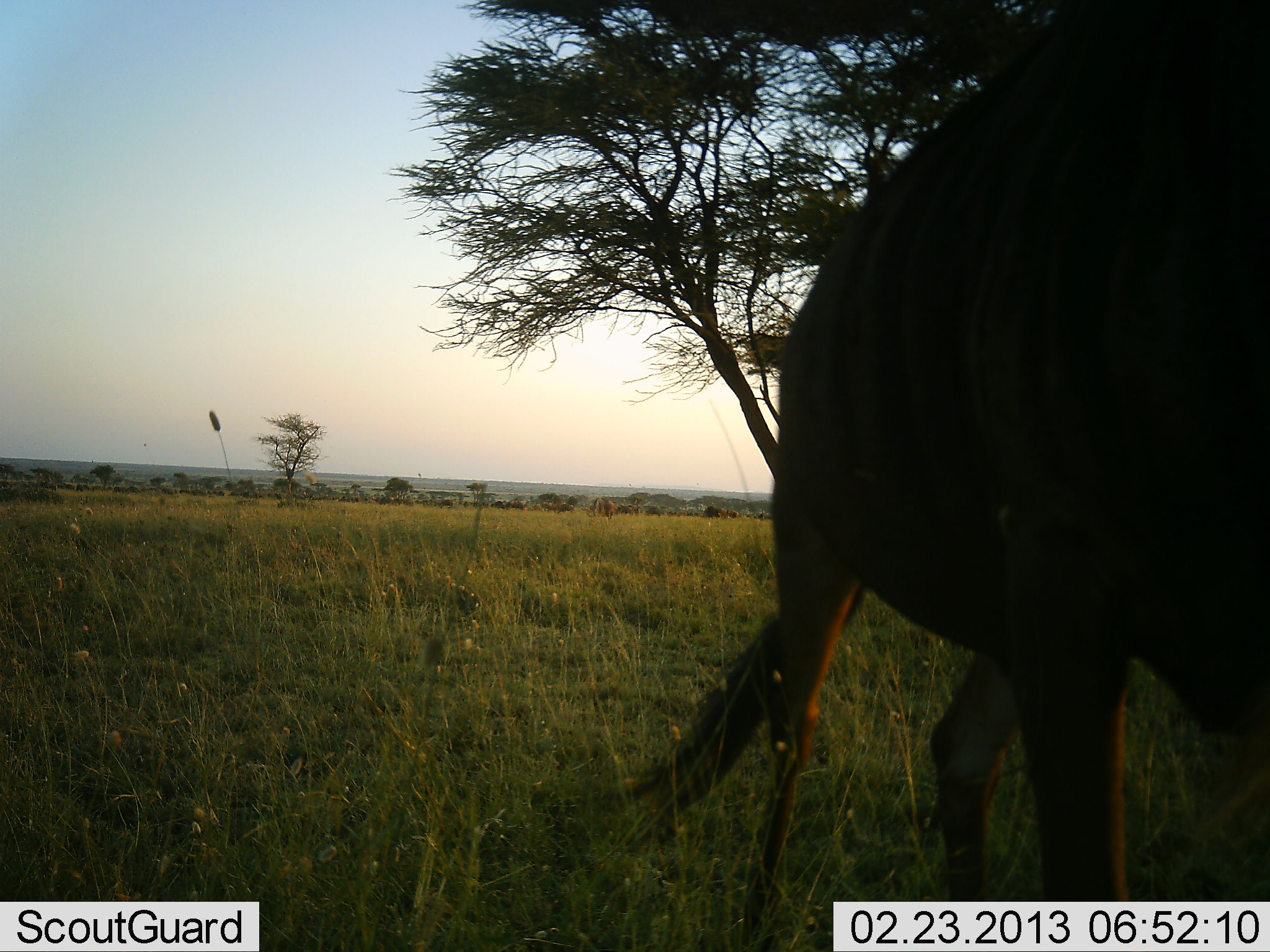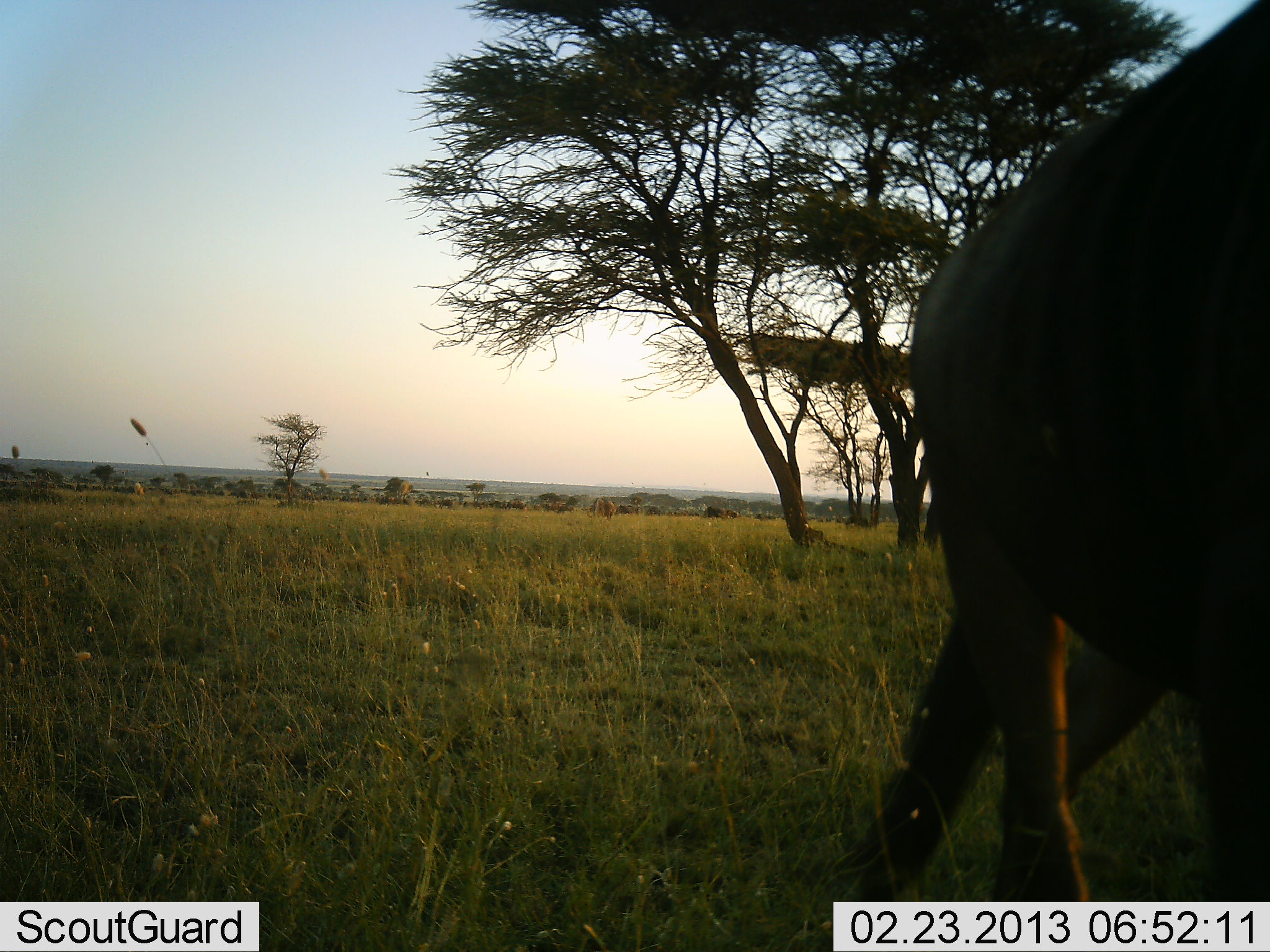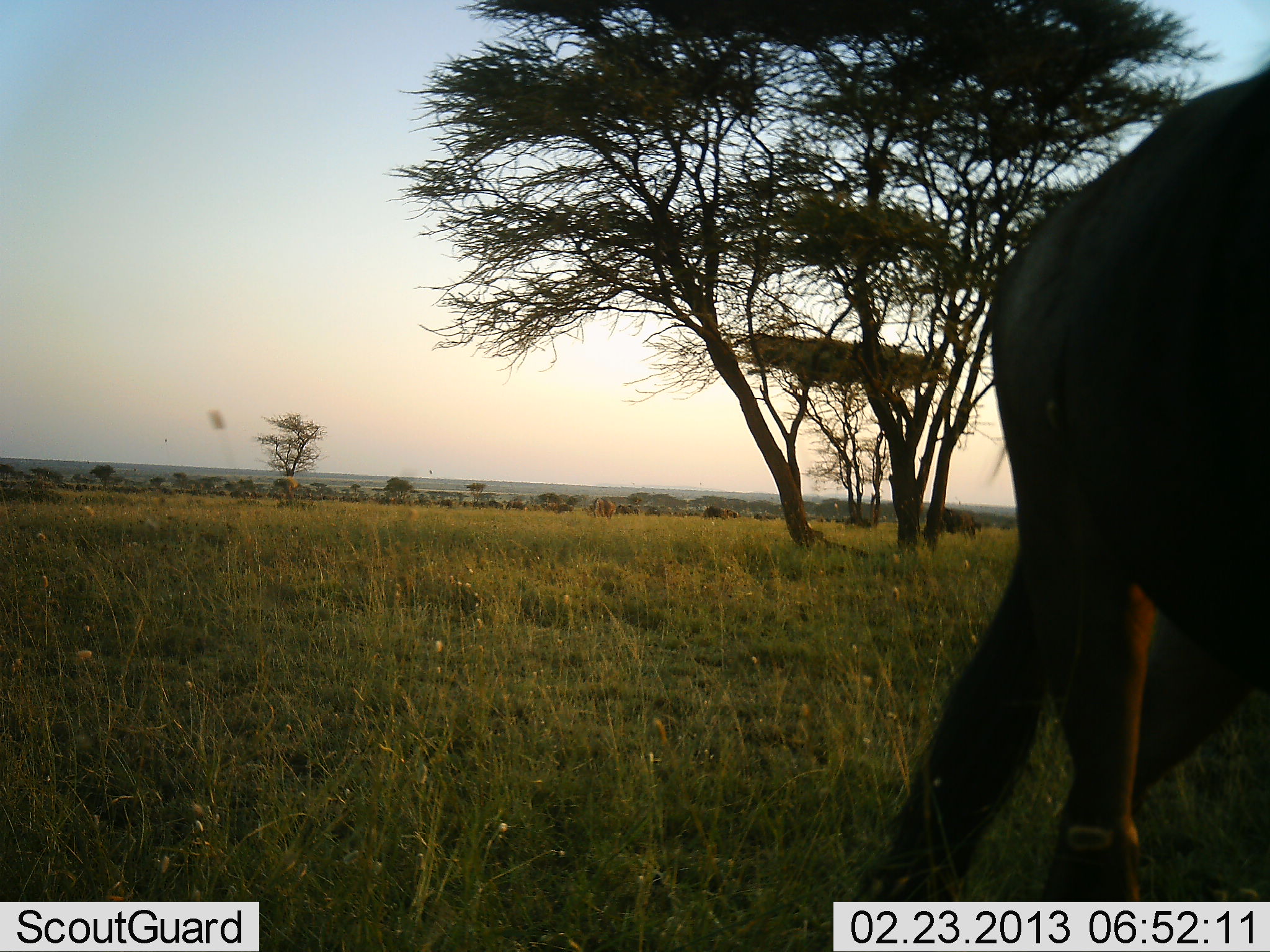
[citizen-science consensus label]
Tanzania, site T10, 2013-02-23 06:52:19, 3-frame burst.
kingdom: Animalia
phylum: Chordata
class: Mammalia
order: Artiodactyla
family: Bovidae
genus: Connochaetes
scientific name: Connochaetes taurinus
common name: blue wildebeest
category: wildebeest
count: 1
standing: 44%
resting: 0%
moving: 56%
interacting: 0%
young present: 0%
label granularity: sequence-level